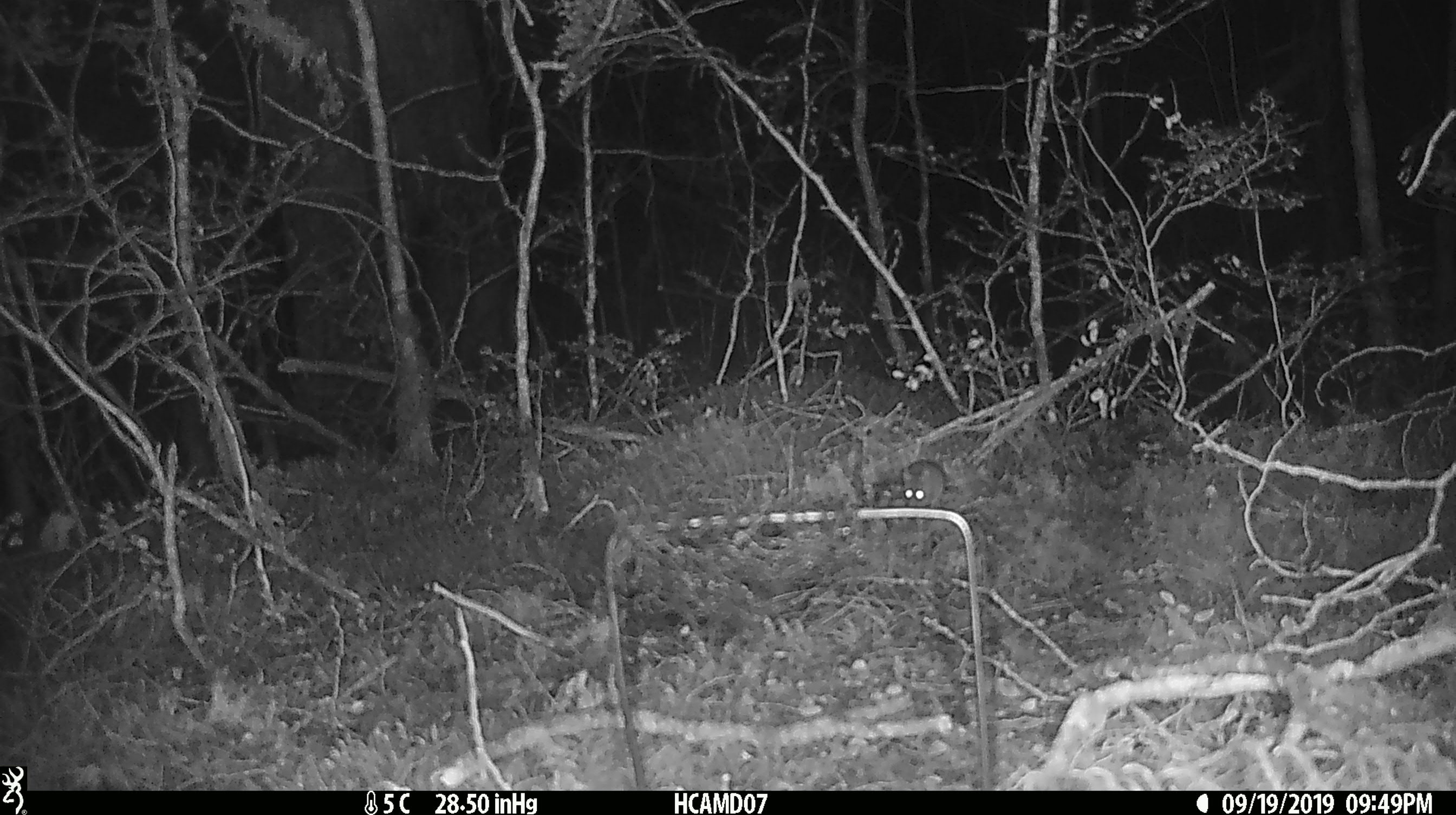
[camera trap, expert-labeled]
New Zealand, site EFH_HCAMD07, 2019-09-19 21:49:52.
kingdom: Animalia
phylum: Chordata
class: Mammalia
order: Rodentia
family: Muridae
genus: Mus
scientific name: Mus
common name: mouse